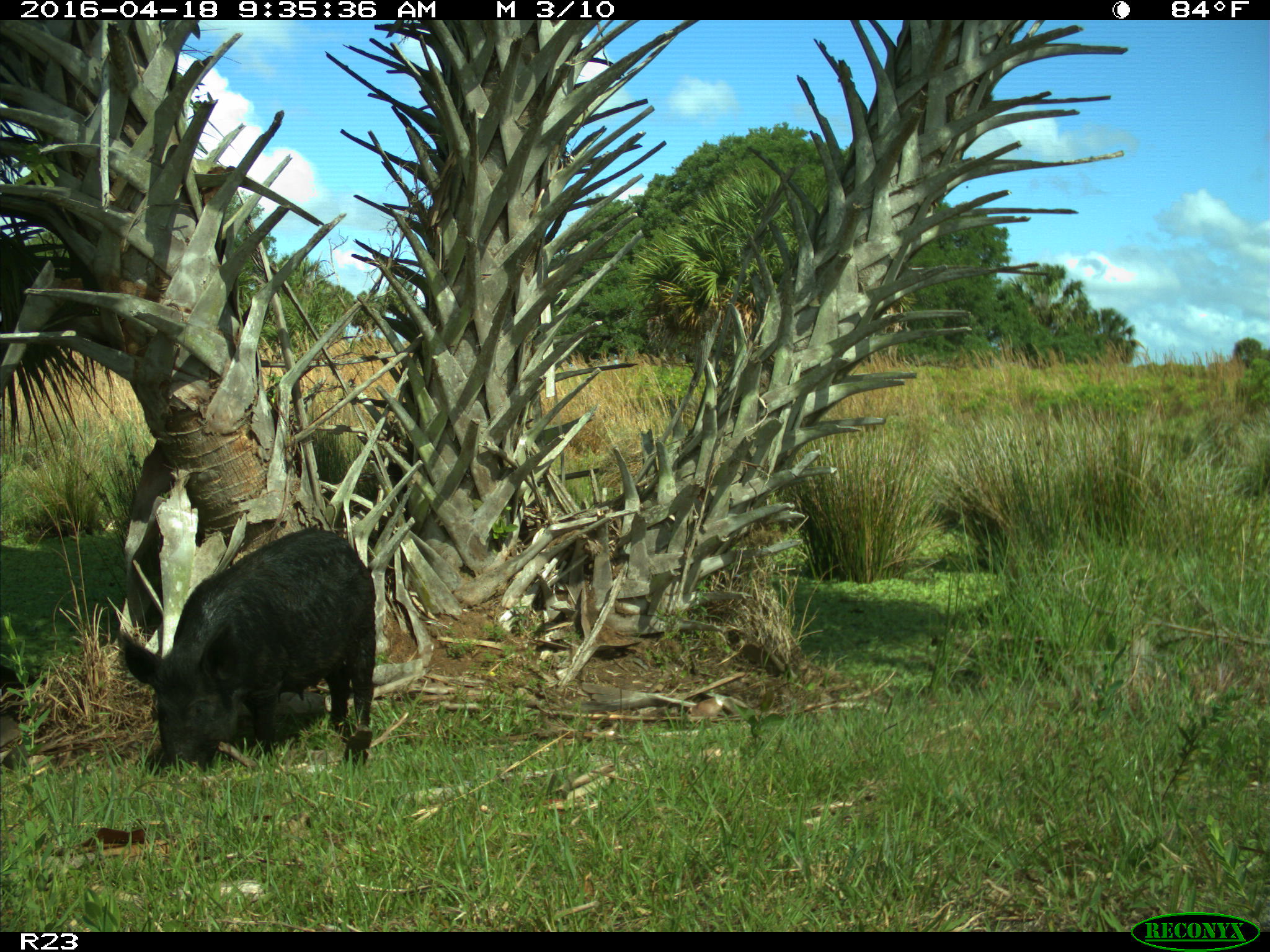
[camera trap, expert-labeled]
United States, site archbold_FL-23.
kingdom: Animalia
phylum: Chordata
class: Mammalia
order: Artiodactyla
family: Suidae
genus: Sus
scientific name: Sus scrofa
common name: wild boar